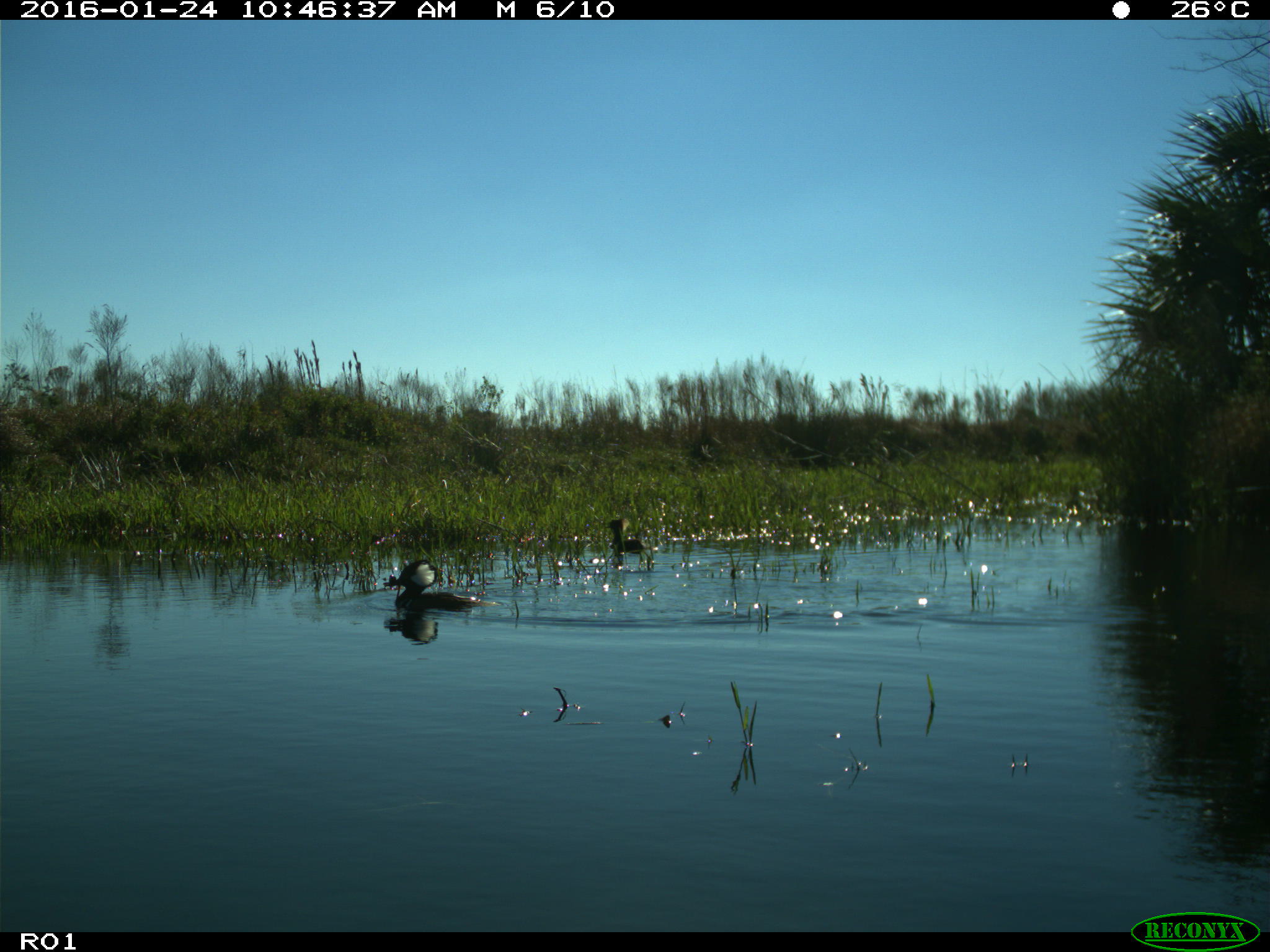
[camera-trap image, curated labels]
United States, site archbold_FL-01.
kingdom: Animalia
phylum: Chordata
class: Aves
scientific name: Aves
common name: birds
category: unidentified bird